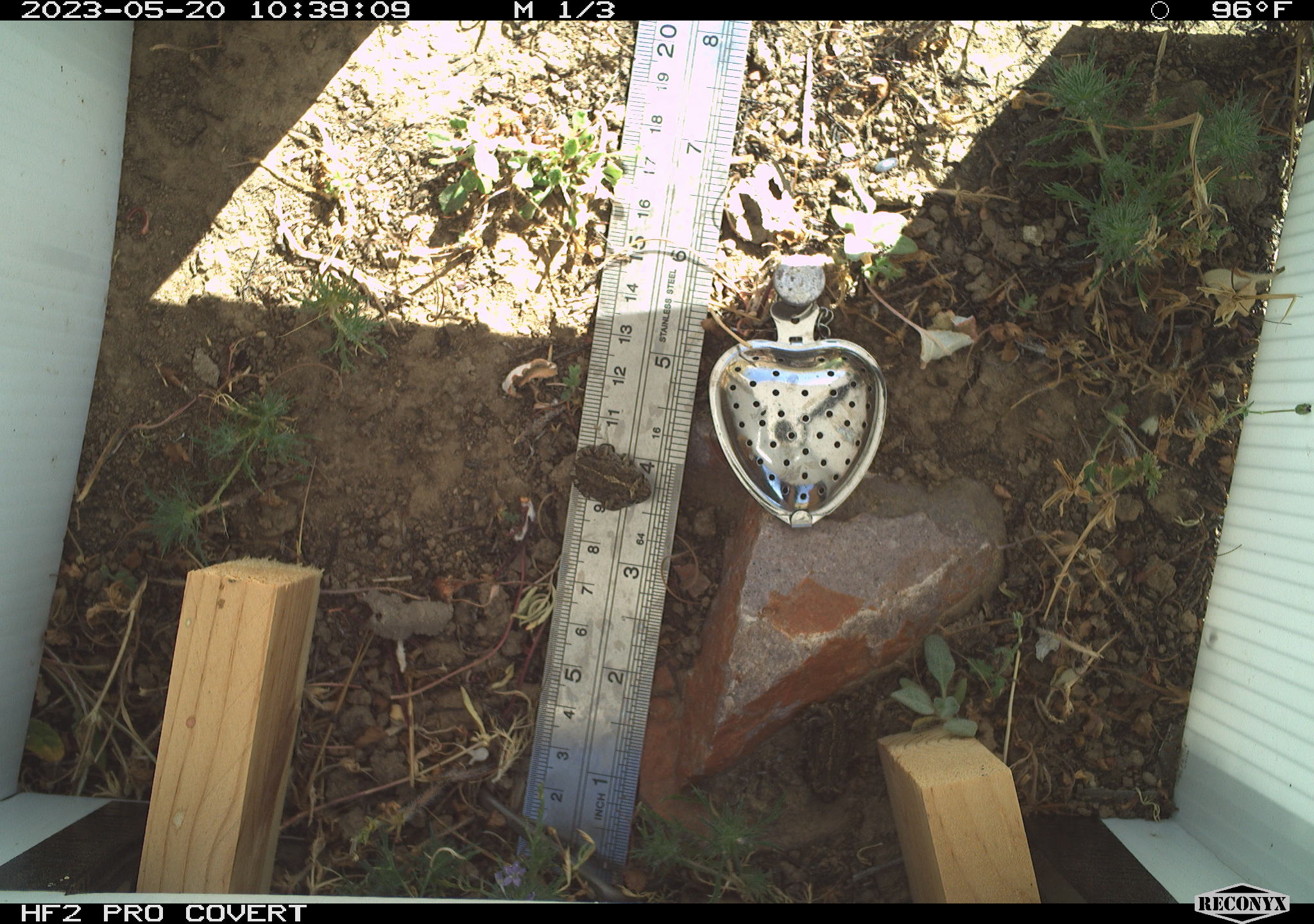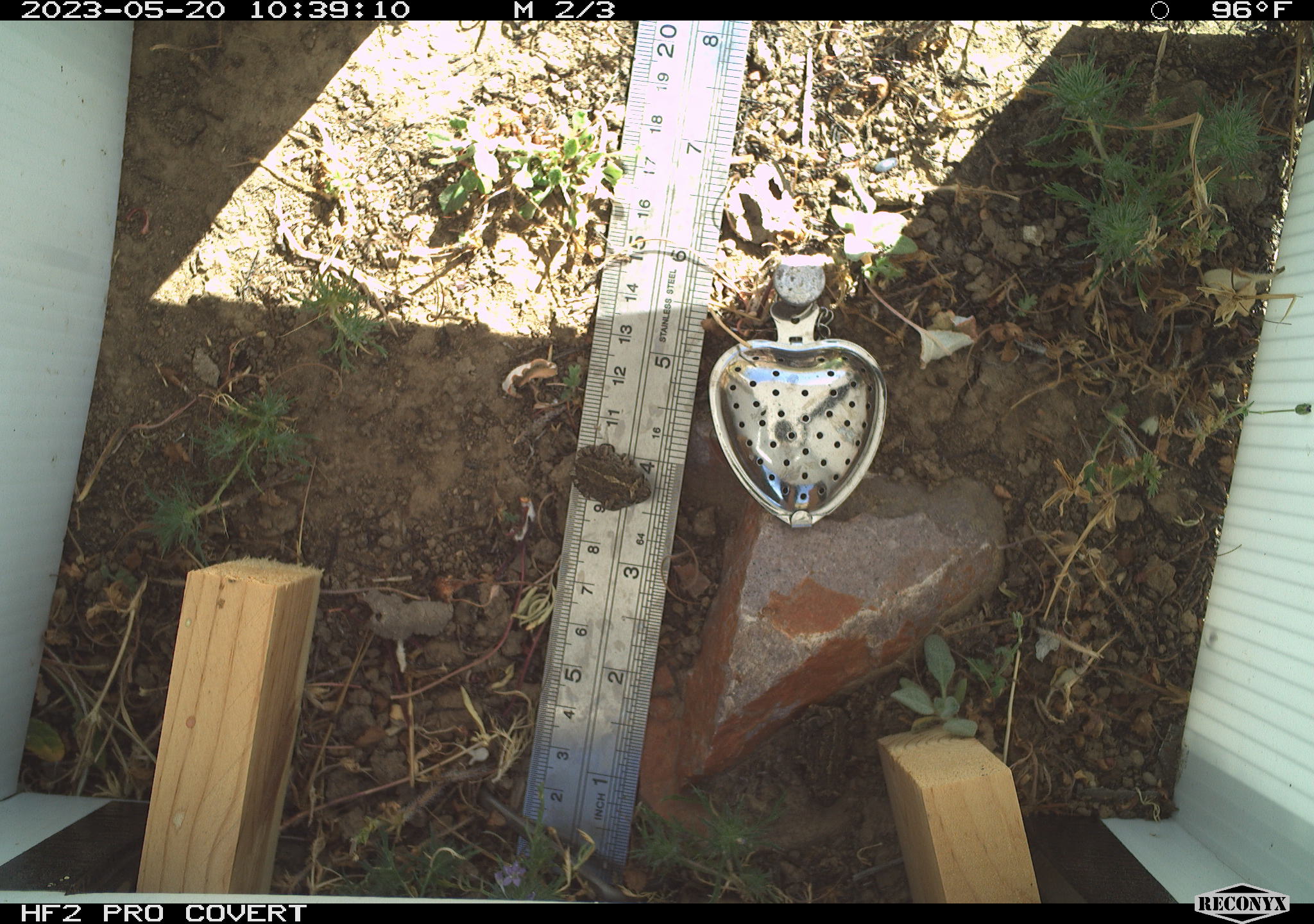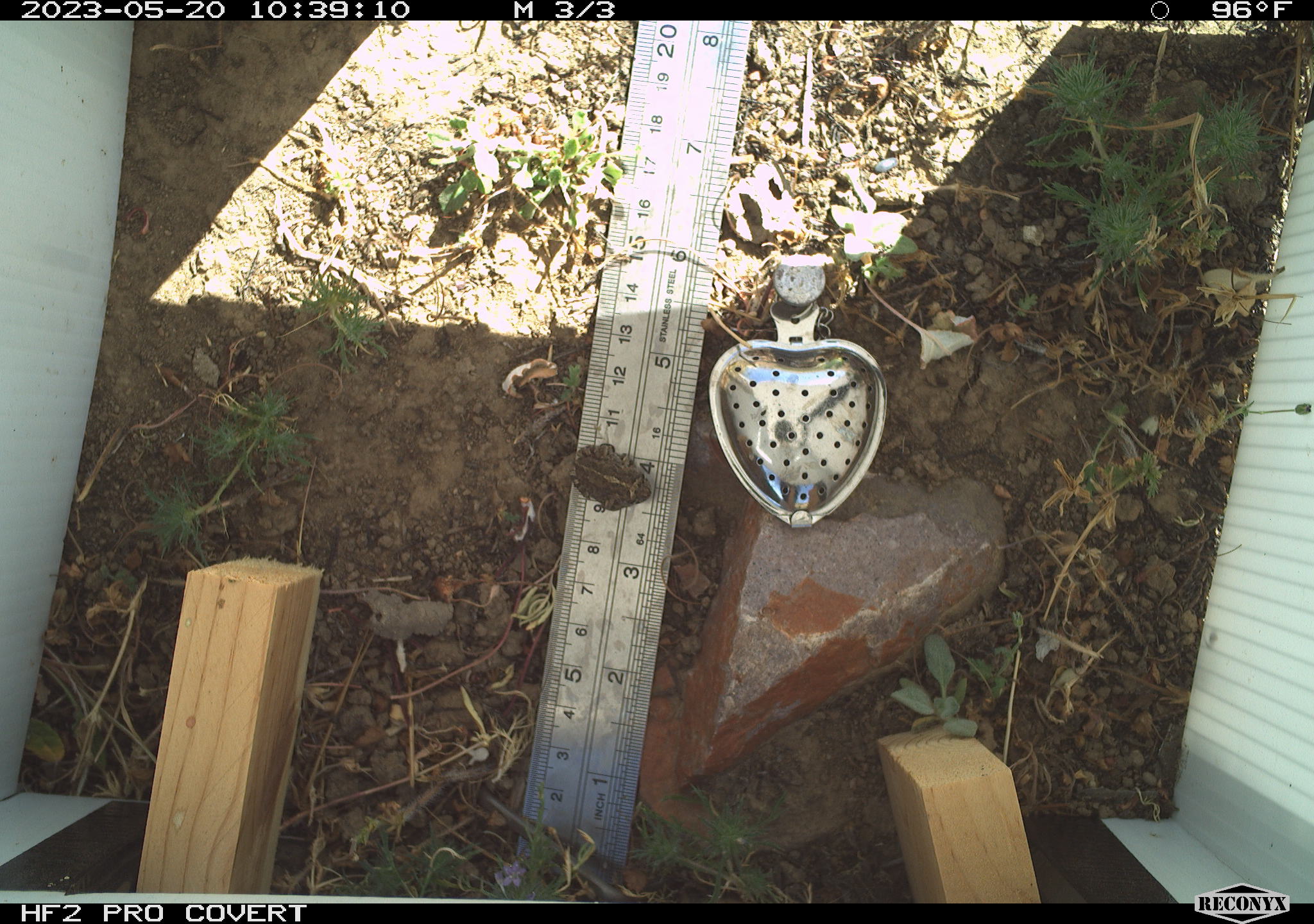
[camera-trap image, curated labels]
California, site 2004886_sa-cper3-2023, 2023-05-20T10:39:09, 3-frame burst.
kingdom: Animalia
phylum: Chordata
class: Amphibia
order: Anura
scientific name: Anura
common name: frogs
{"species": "frogs (Anura)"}